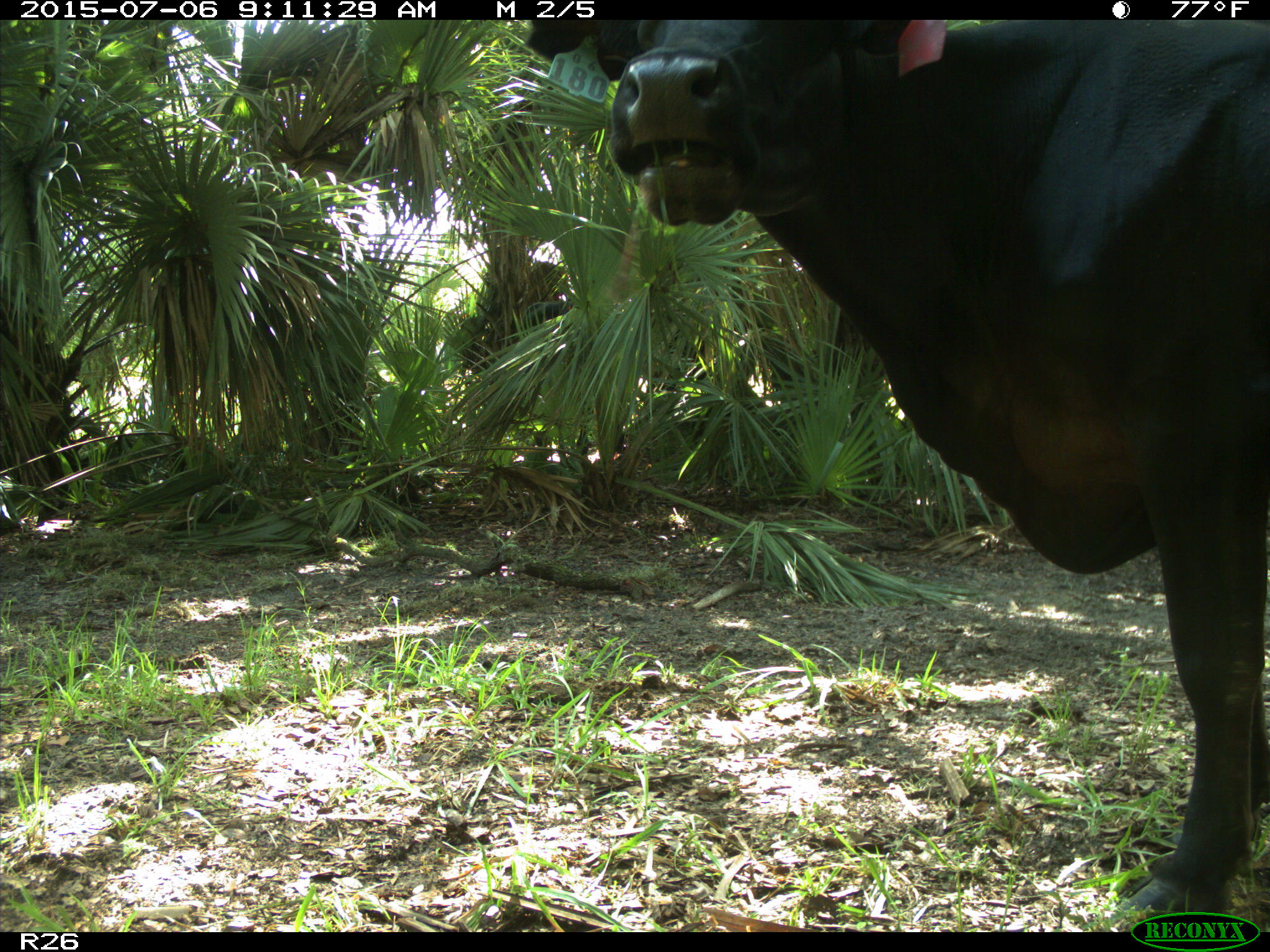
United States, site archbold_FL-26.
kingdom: Animalia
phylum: Chordata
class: Mammalia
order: Artiodactyla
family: Bovidae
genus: Bos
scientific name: Bos taurus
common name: domestic cow